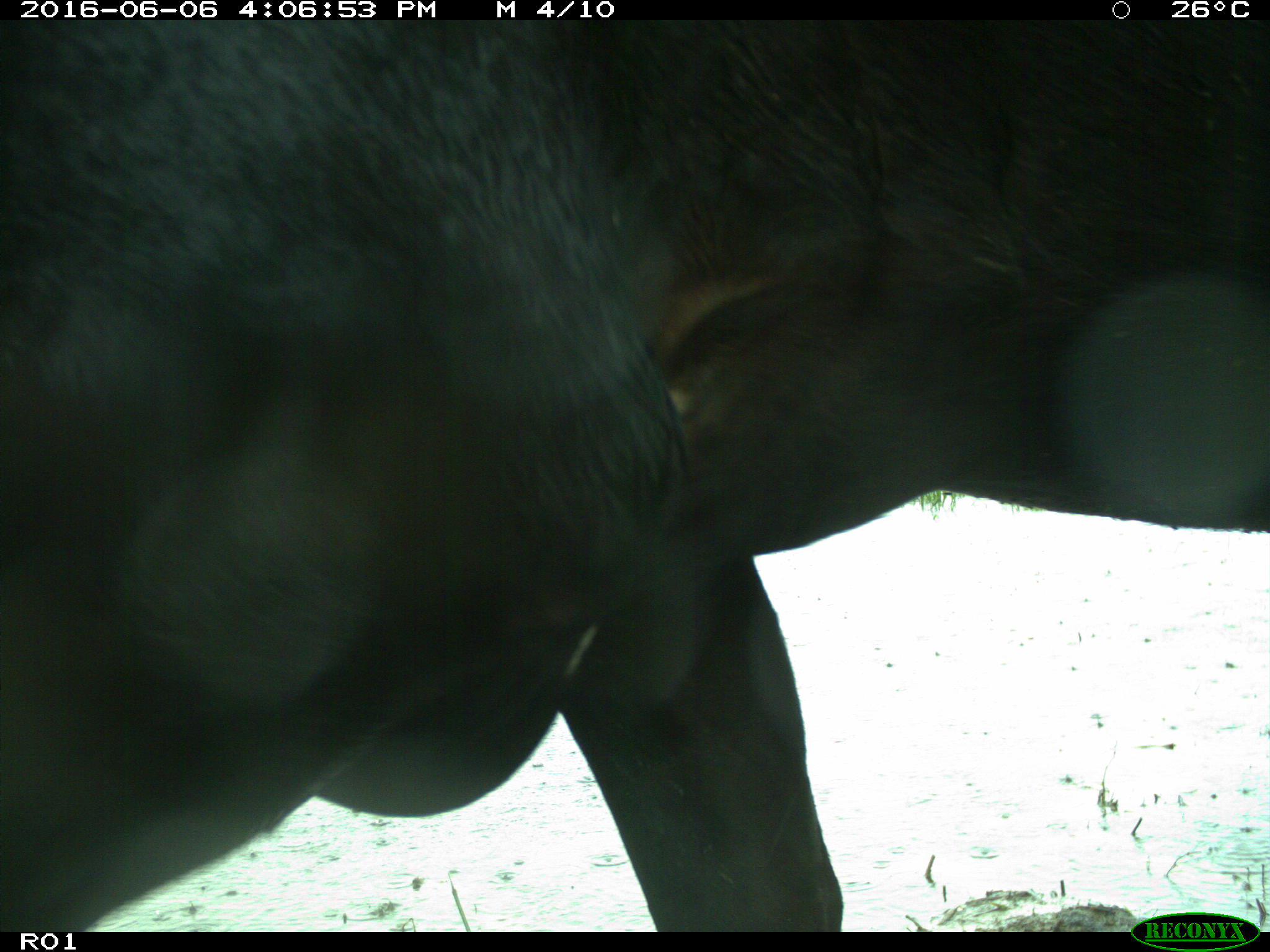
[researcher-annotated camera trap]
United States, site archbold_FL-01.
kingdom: Animalia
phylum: Chordata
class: Mammalia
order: Artiodactyla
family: Bovidae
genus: Bos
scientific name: Bos taurus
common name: domestic cow